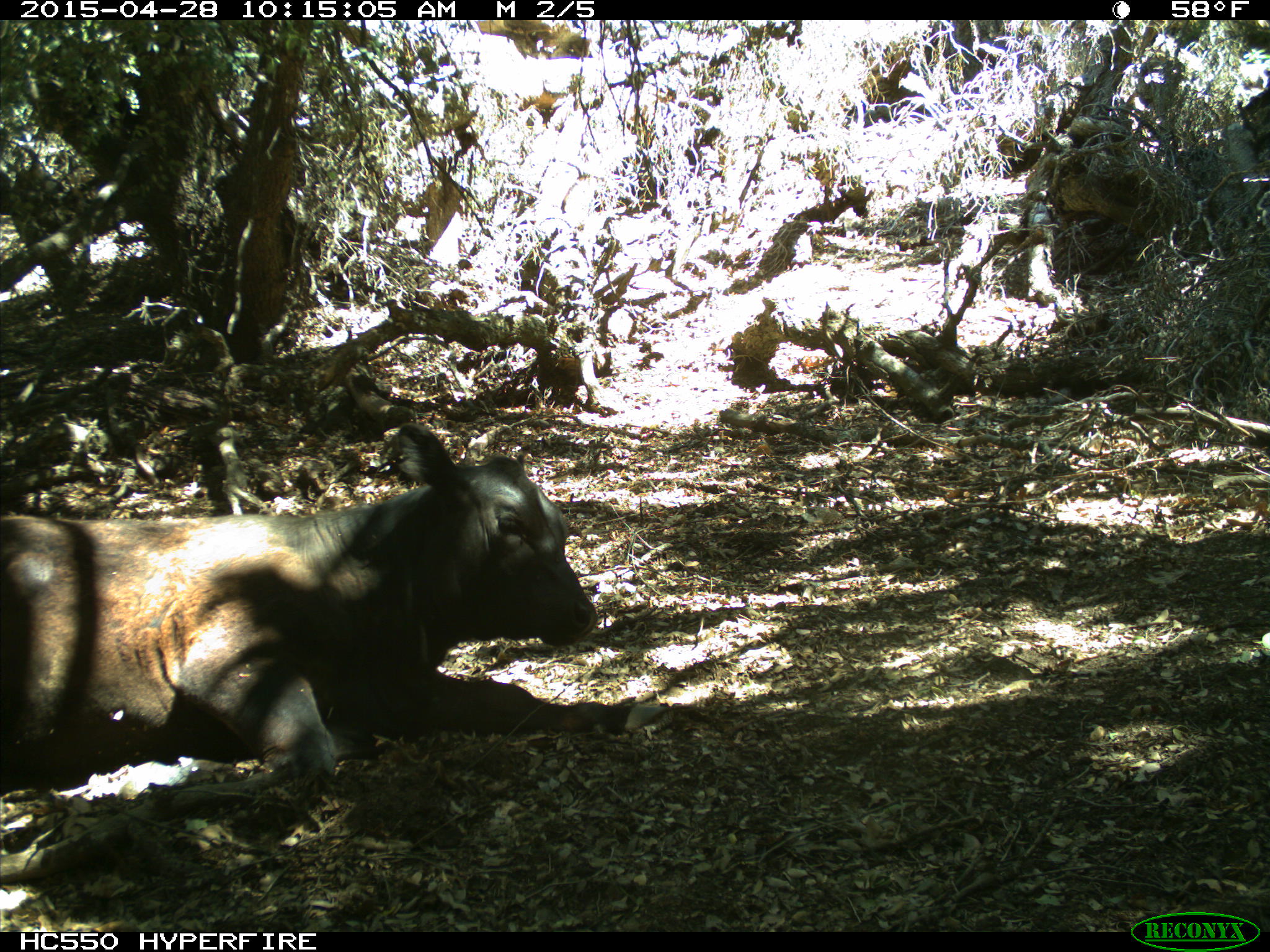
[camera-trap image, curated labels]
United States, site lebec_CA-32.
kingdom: Animalia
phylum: Chordata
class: Mammalia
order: Artiodactyla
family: Bovidae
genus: Bos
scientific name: Bos taurus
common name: domestic cow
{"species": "Bos taurus (domestic cow)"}